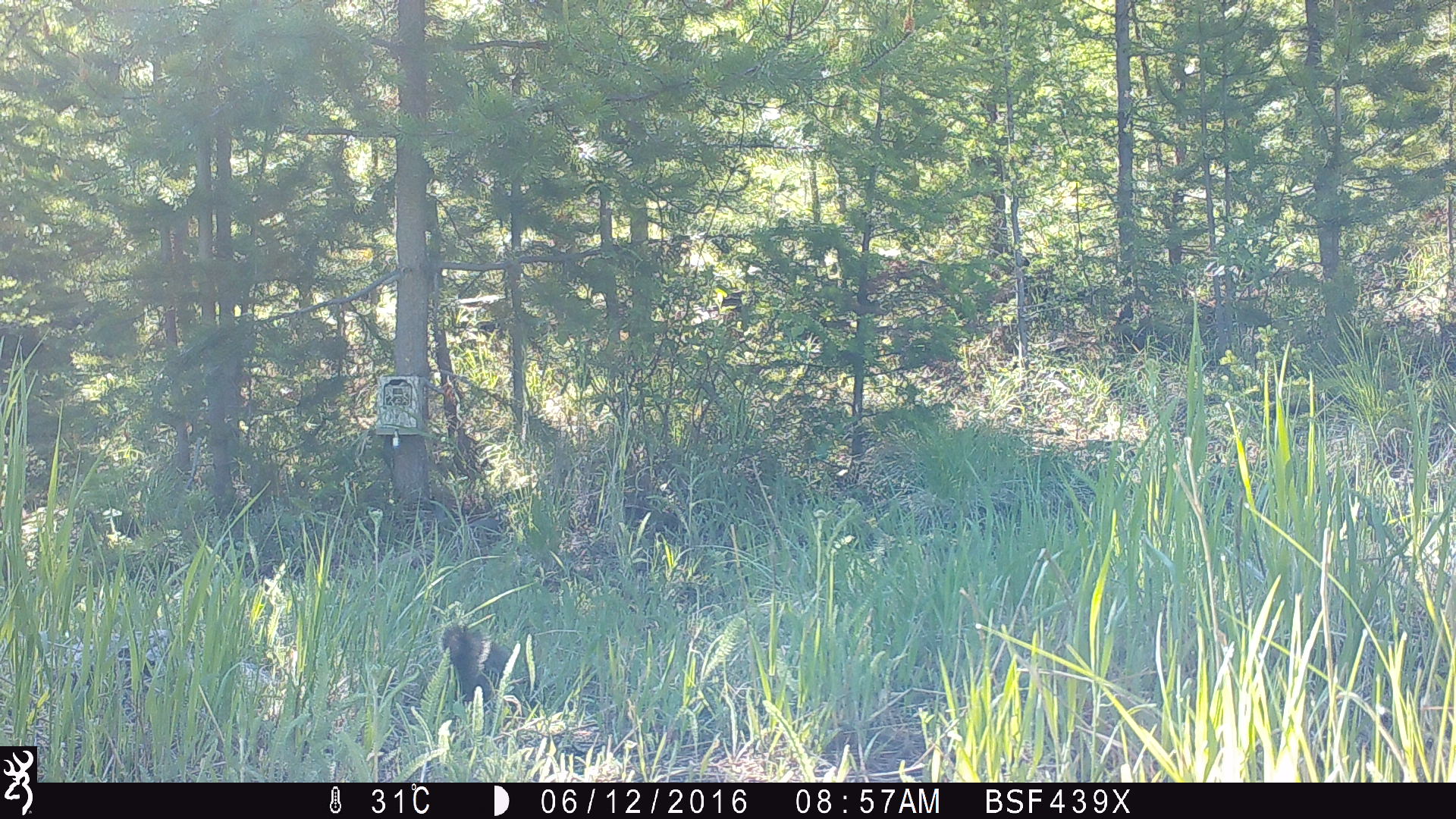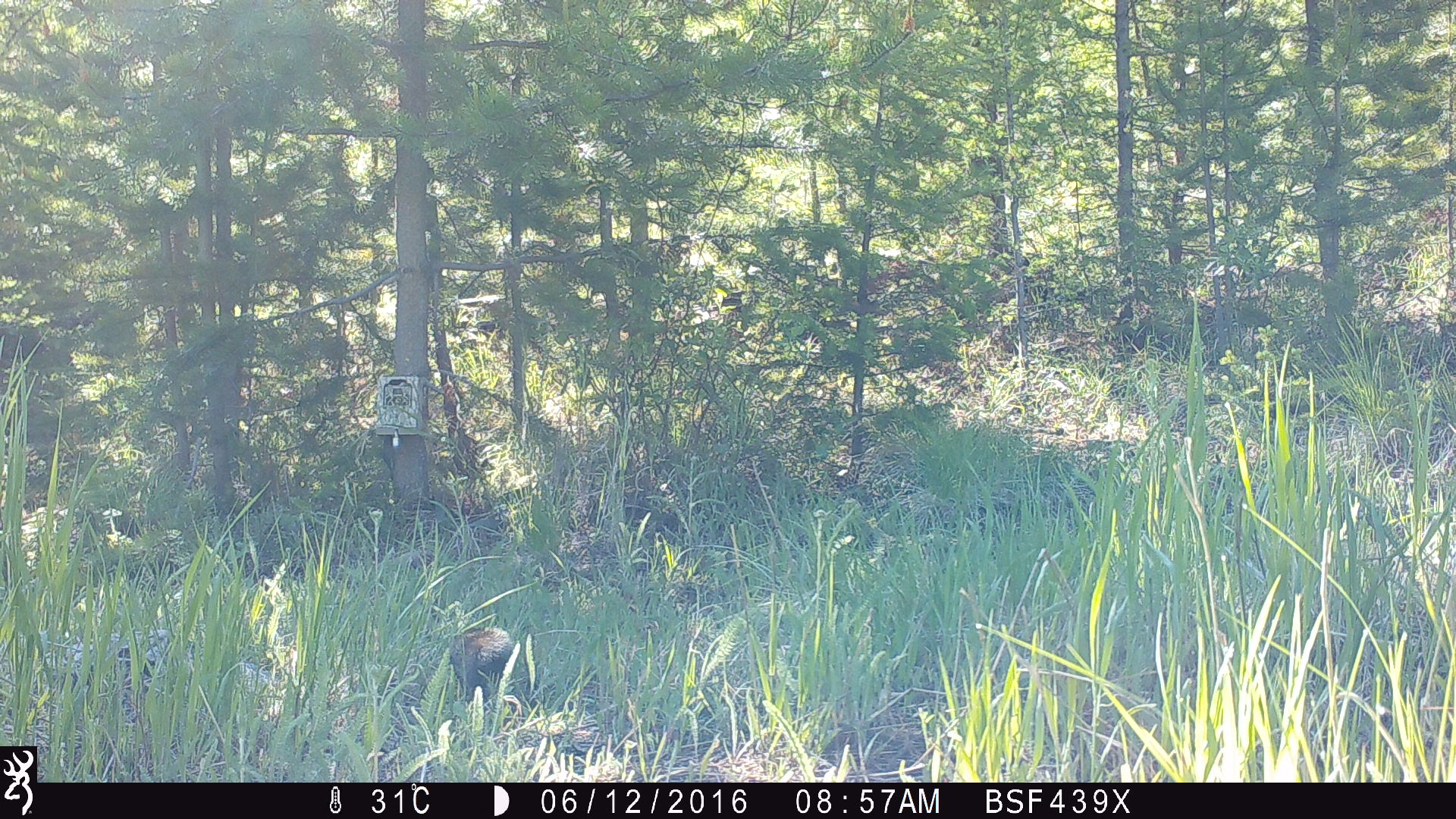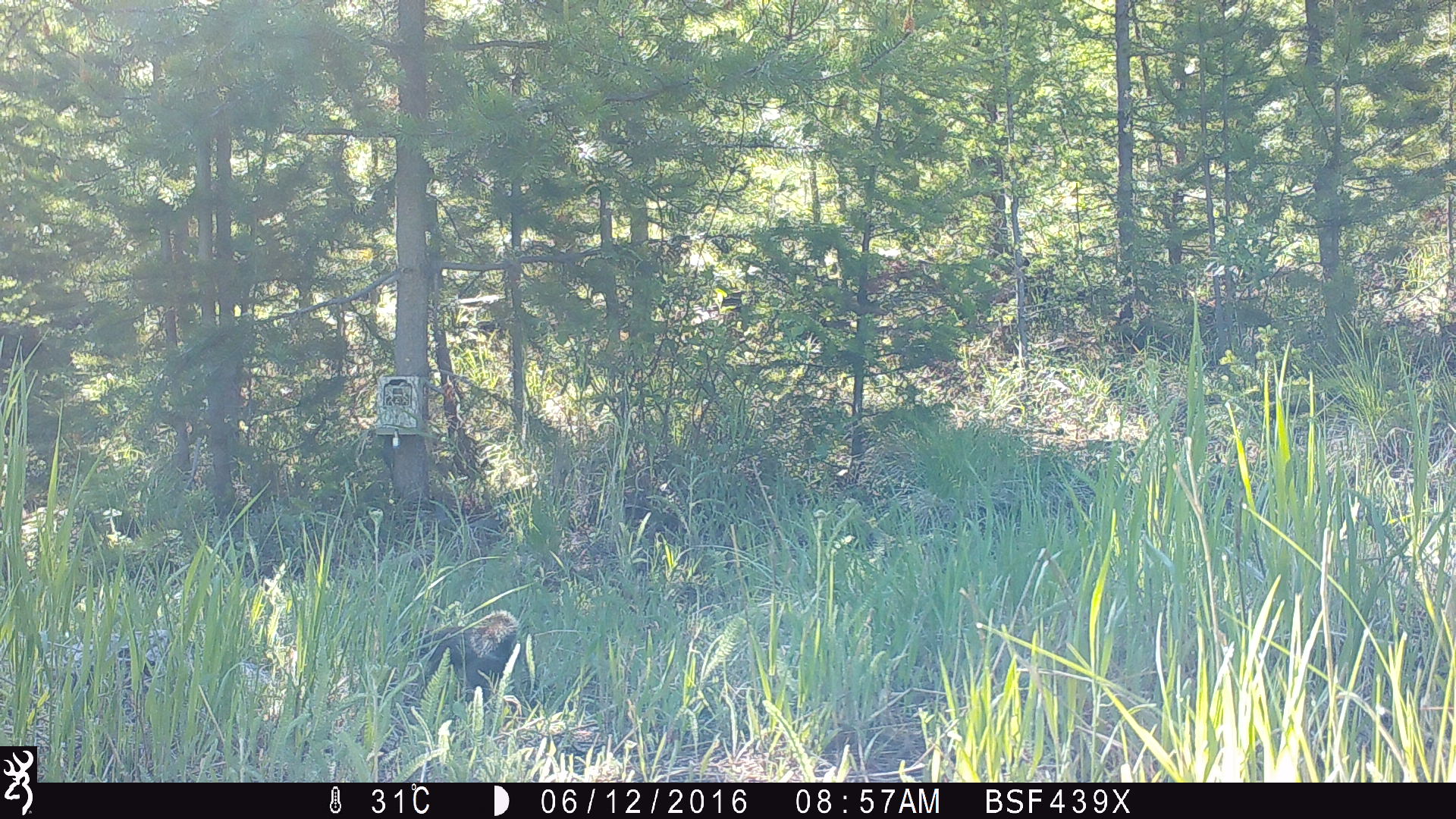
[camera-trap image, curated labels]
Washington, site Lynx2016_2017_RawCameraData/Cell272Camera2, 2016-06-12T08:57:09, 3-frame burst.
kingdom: Animalia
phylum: Chordata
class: Mammalia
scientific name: Mammalia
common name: small mammal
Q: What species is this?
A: Small mammal (Mammalia).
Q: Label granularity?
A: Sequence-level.